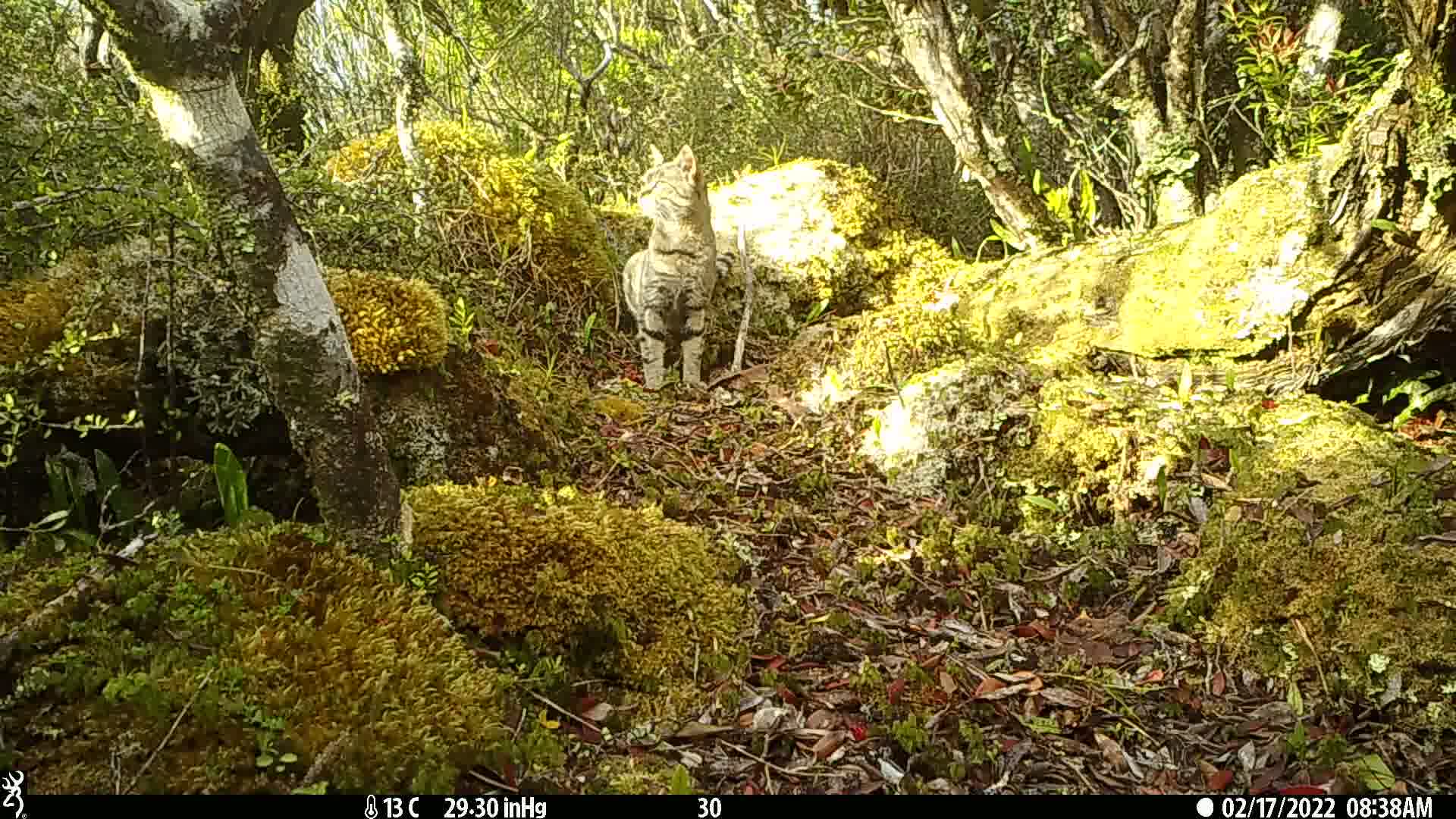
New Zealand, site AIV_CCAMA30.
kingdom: Animalia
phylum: Chordata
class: Mammalia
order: Carnivora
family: Felidae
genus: Felis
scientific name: Felis catus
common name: domestic cat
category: cat